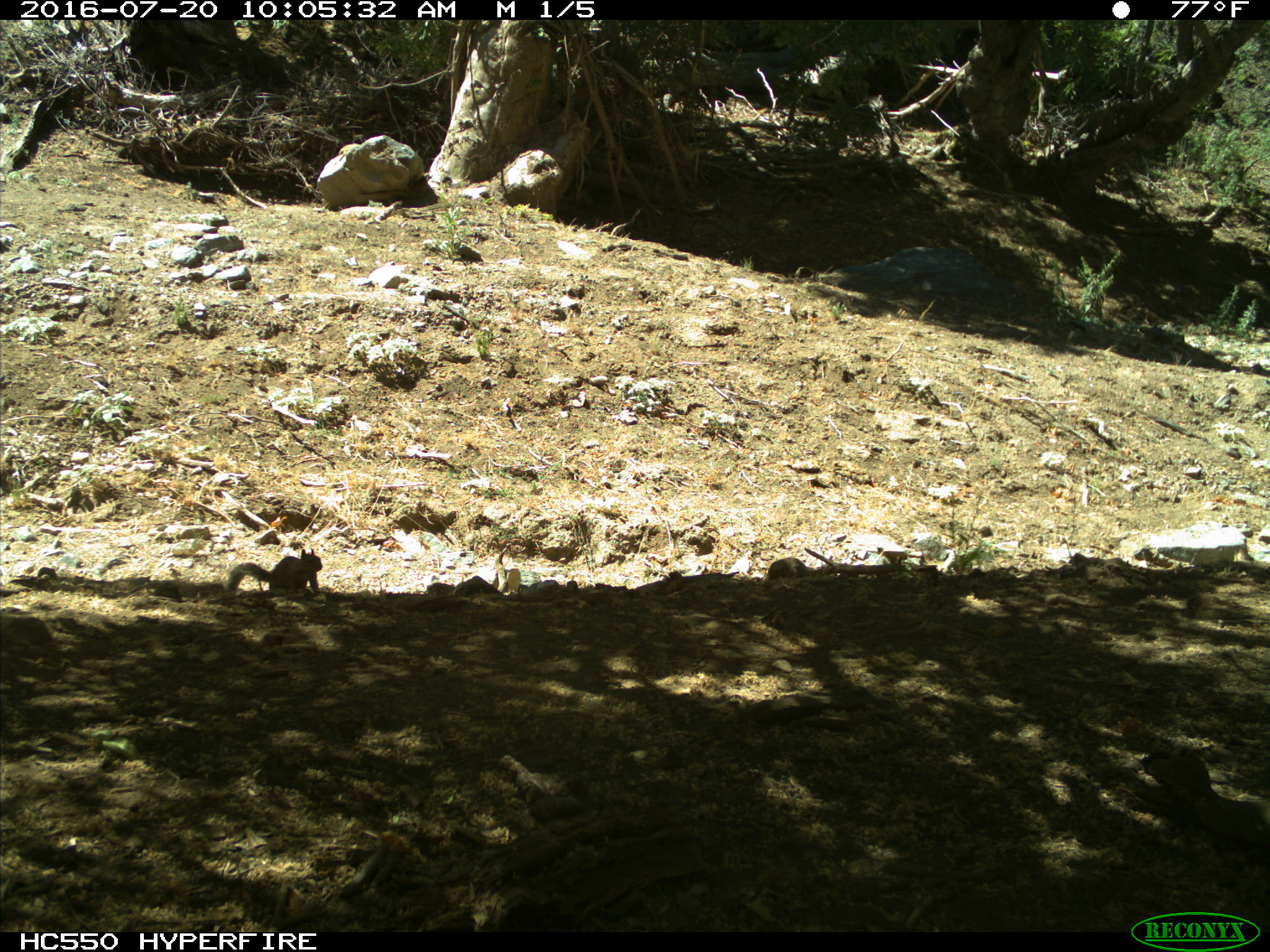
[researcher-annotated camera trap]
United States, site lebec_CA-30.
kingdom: Animalia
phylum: Chordata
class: Mammalia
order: Rodentia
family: Sciuridae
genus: Otospermophilus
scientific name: Otospermophilus beecheyi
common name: california ground squirrel